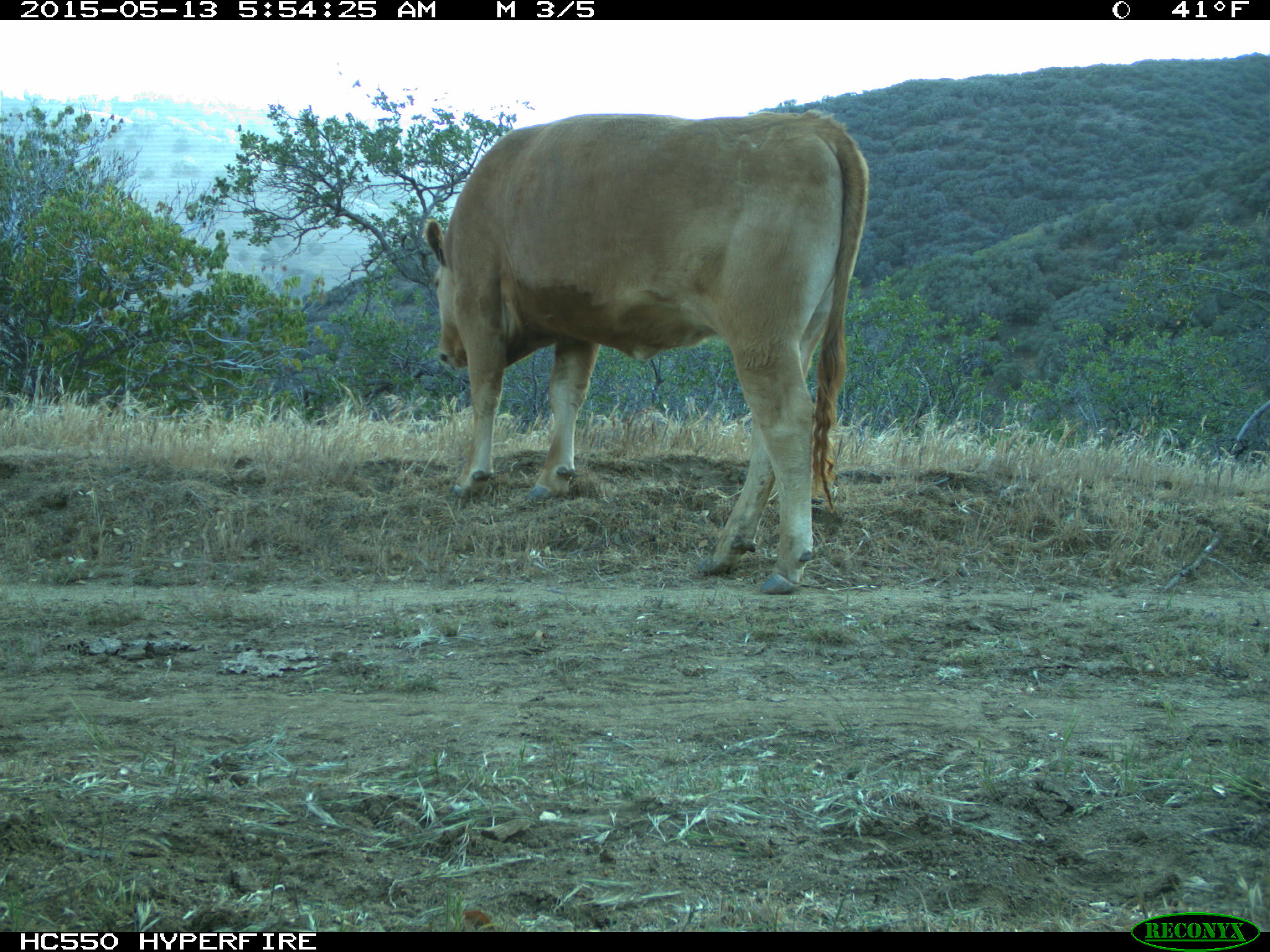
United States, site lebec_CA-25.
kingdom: Animalia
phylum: Chordata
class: Mammalia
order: Artiodactyla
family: Bovidae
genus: Bos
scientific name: Bos taurus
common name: domestic cow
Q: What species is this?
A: Bos taurus (domestic cow).